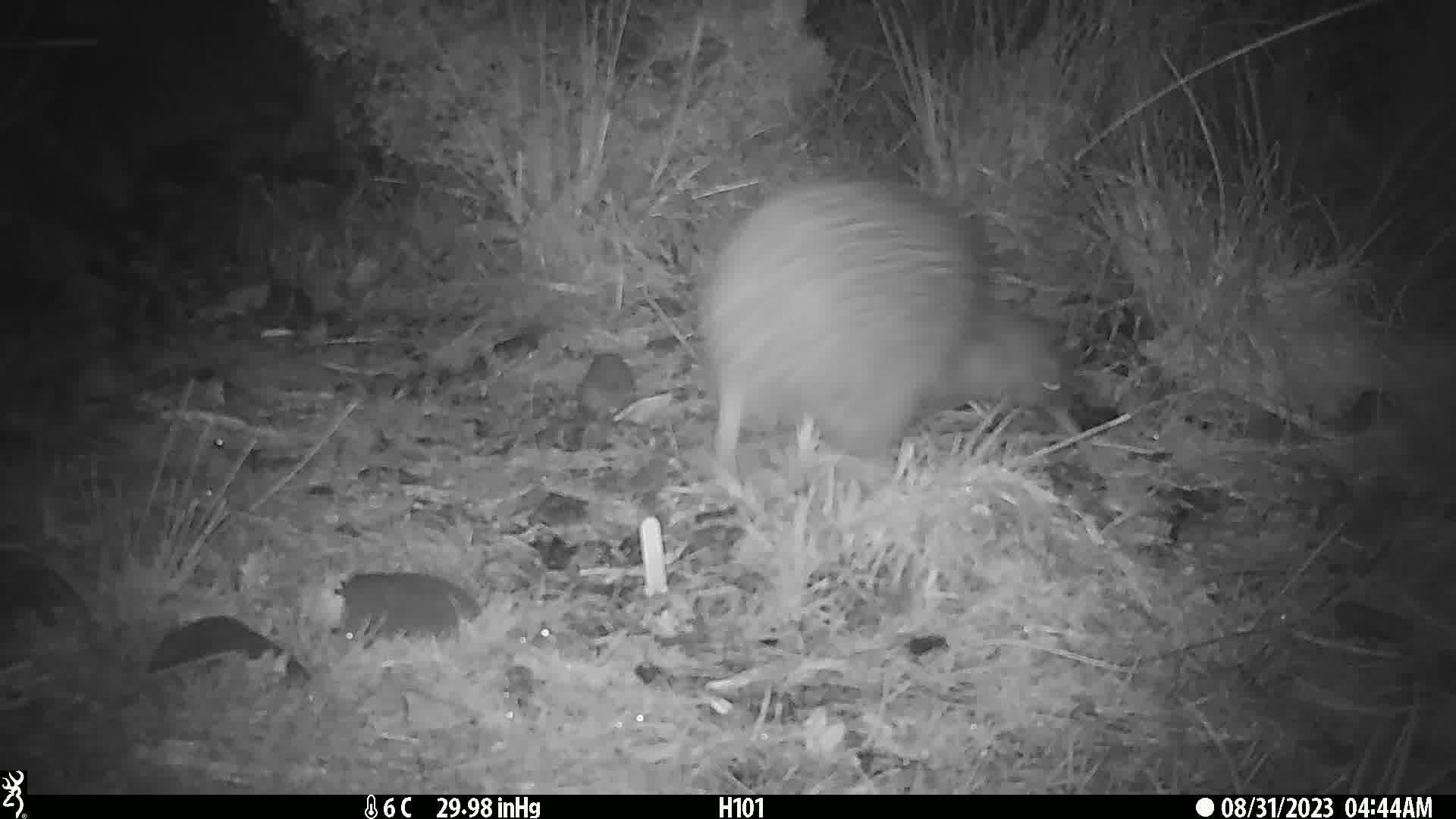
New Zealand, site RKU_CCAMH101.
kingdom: Animalia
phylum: Chordata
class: Aves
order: Apterygiformes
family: Apterygidae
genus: Apteryx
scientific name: Apteryx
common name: kiwi